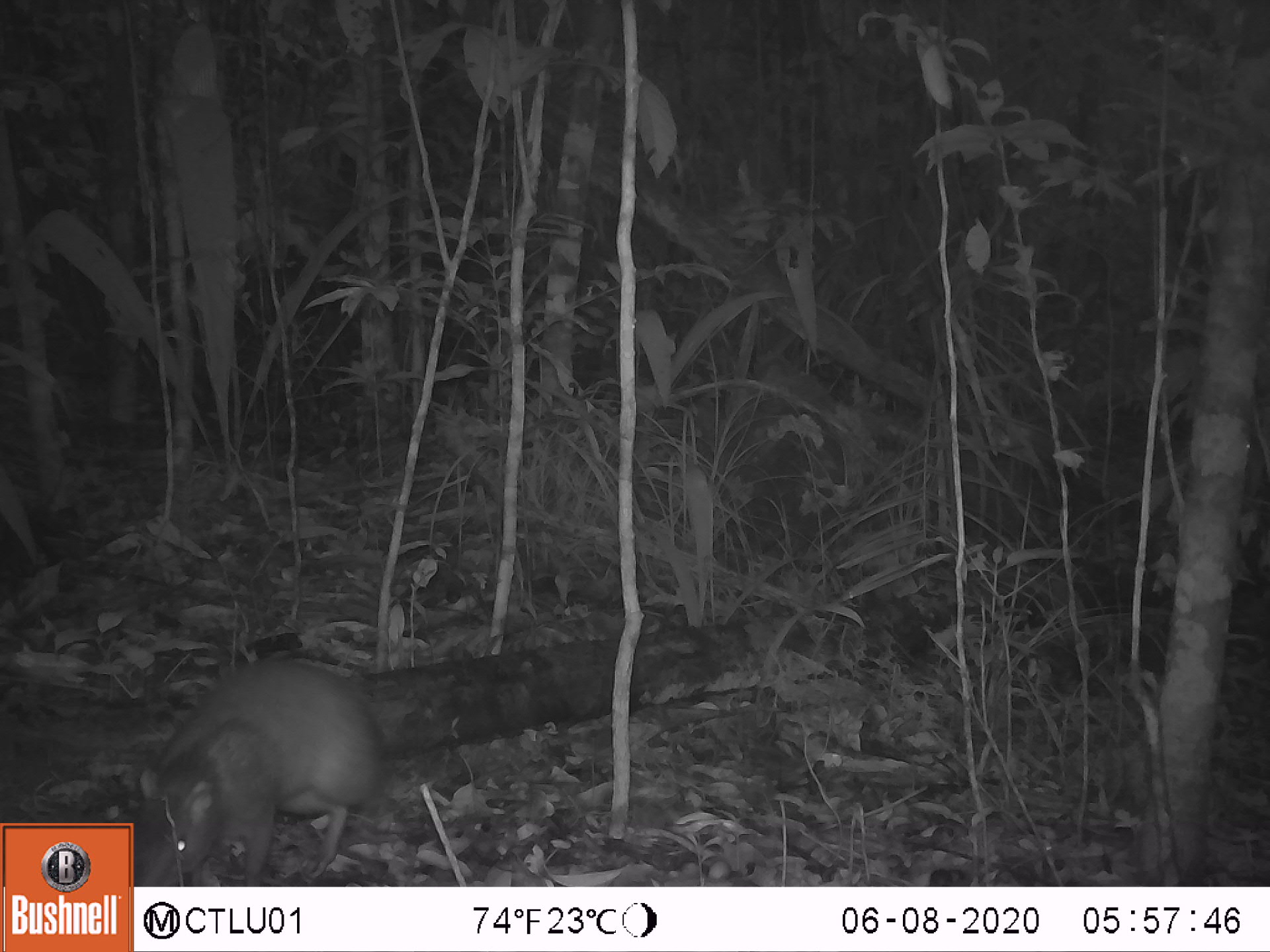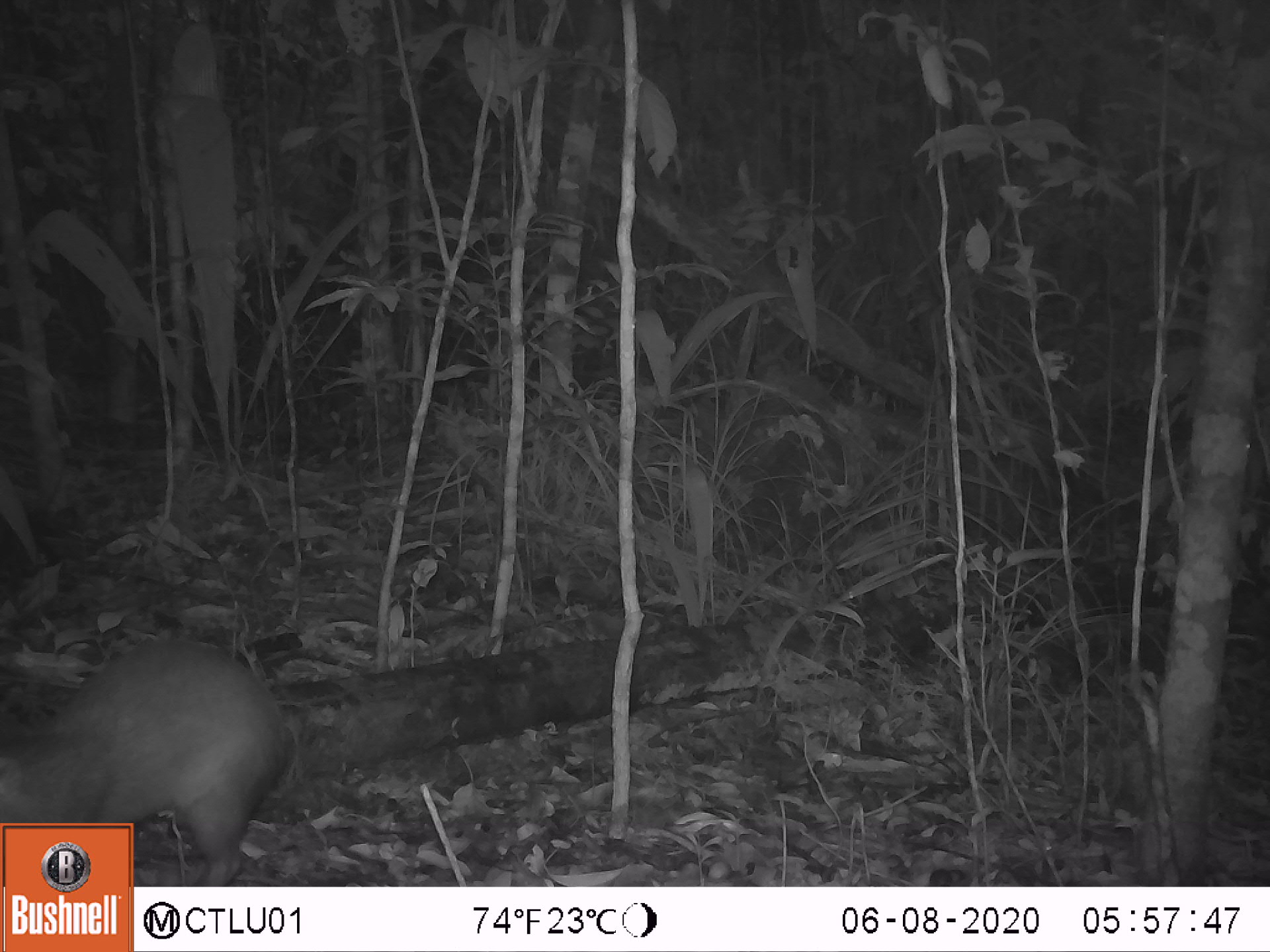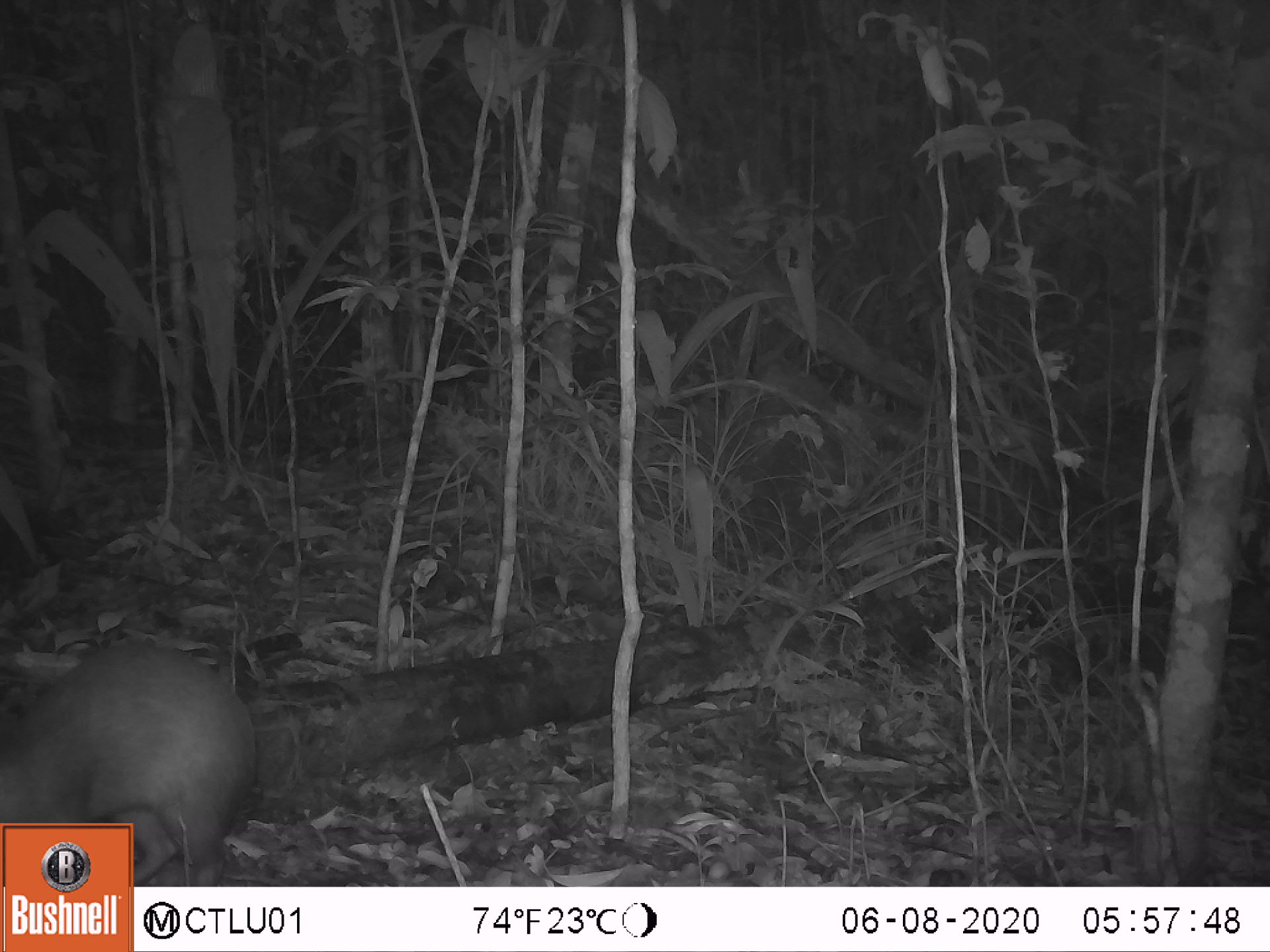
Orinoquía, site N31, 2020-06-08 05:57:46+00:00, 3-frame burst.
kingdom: Animalia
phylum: Chordata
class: Mammalia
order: Rodentia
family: Dasyproctidae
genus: Dasyprocta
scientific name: Dasyprocta fuliginosa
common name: black agouti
Black agouti (Dasyprocta fuliginosa).